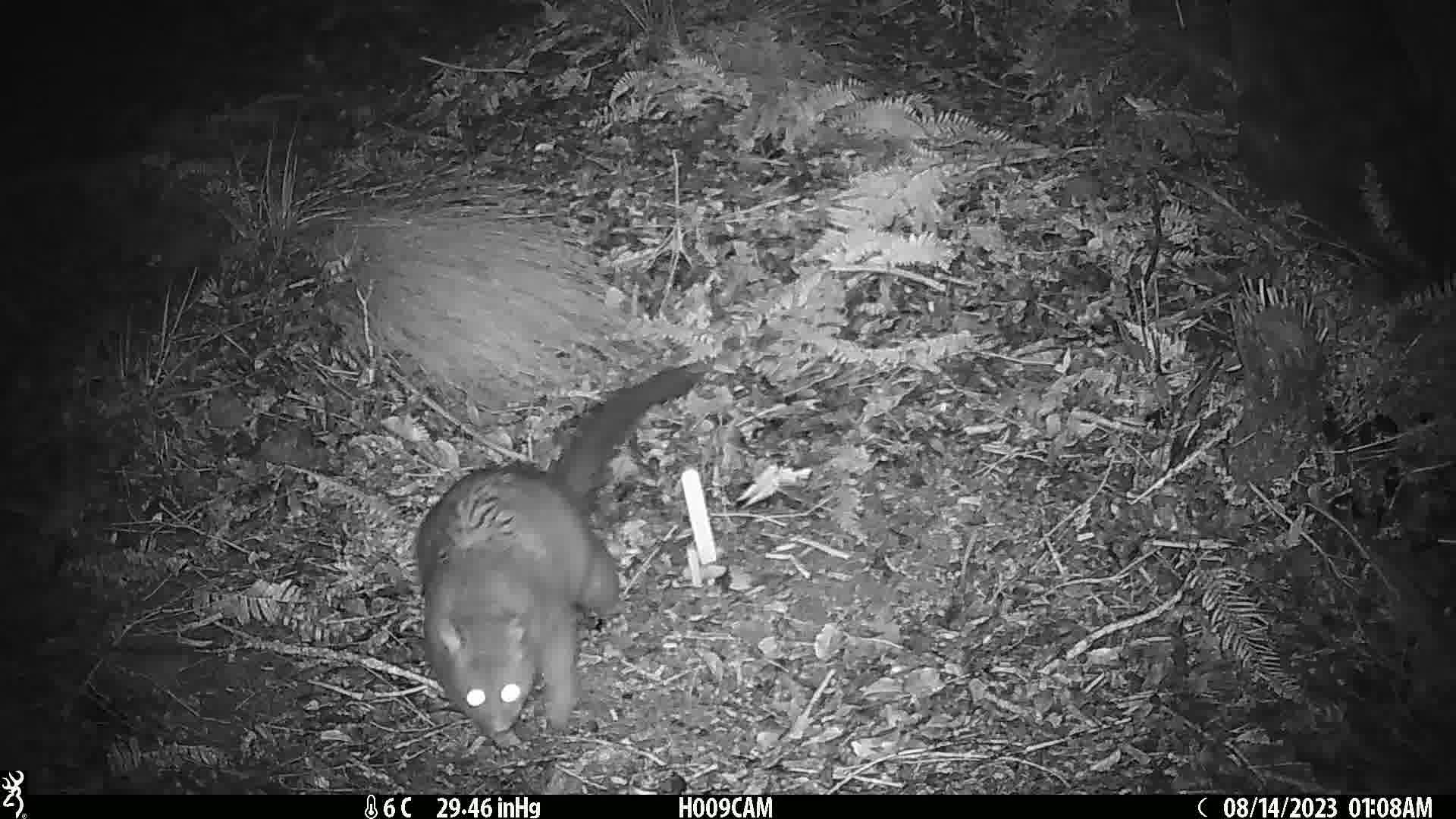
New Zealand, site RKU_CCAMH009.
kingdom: Animalia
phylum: Chordata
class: Mammalia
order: Diprotodontia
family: Phalangeridae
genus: Trichosurus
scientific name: Trichosurus vulpecula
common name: common brushtail possum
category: possum